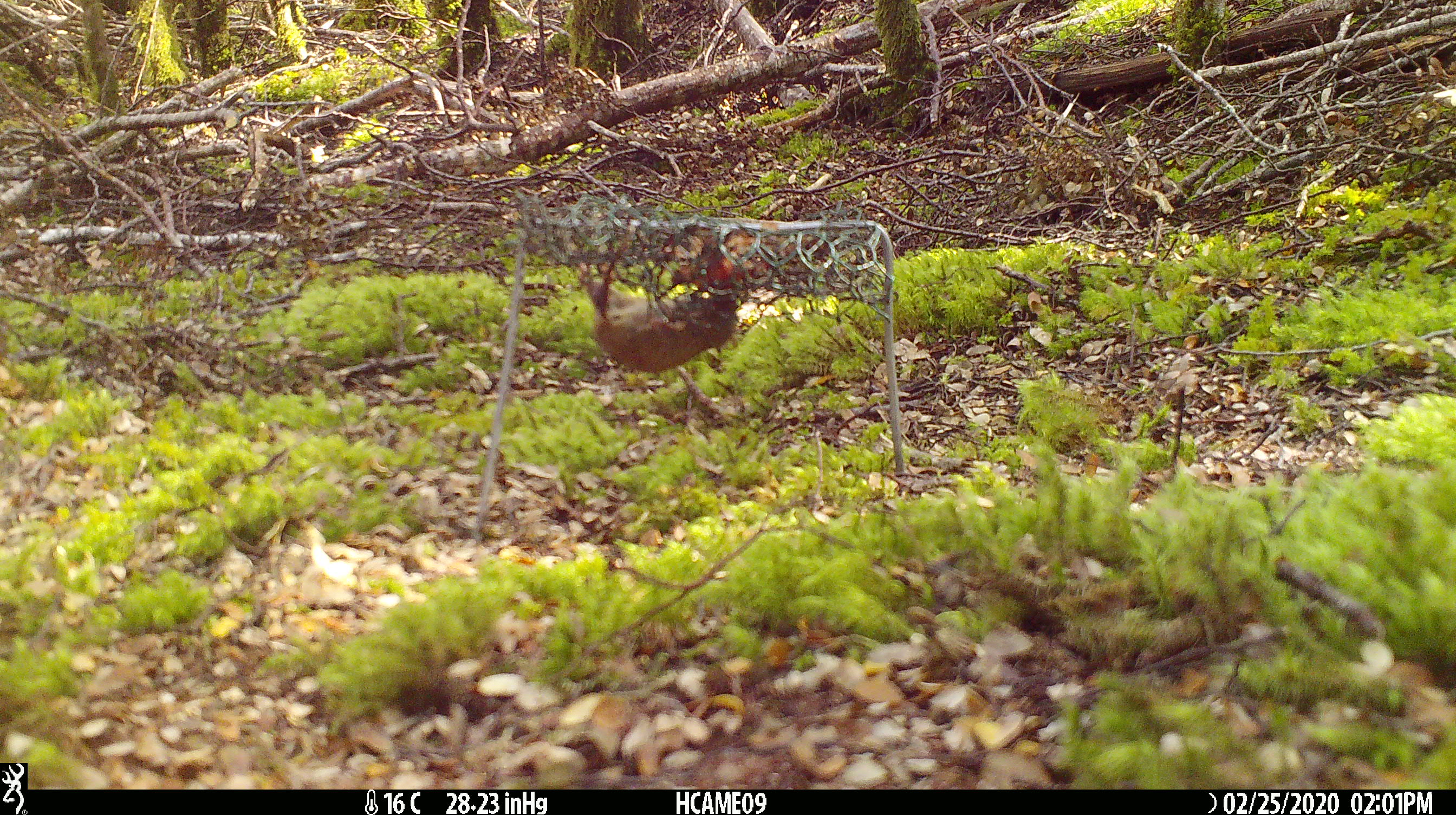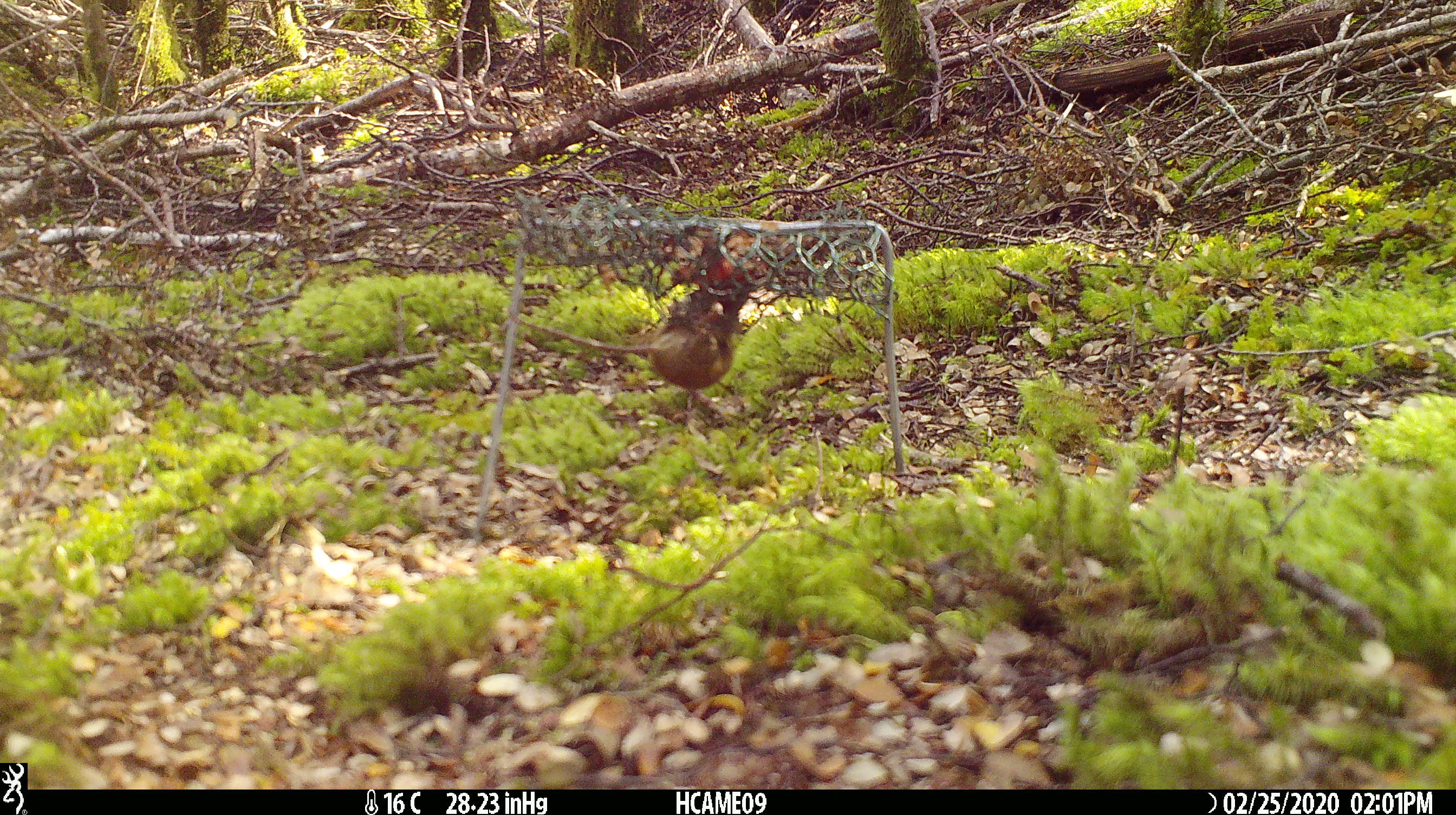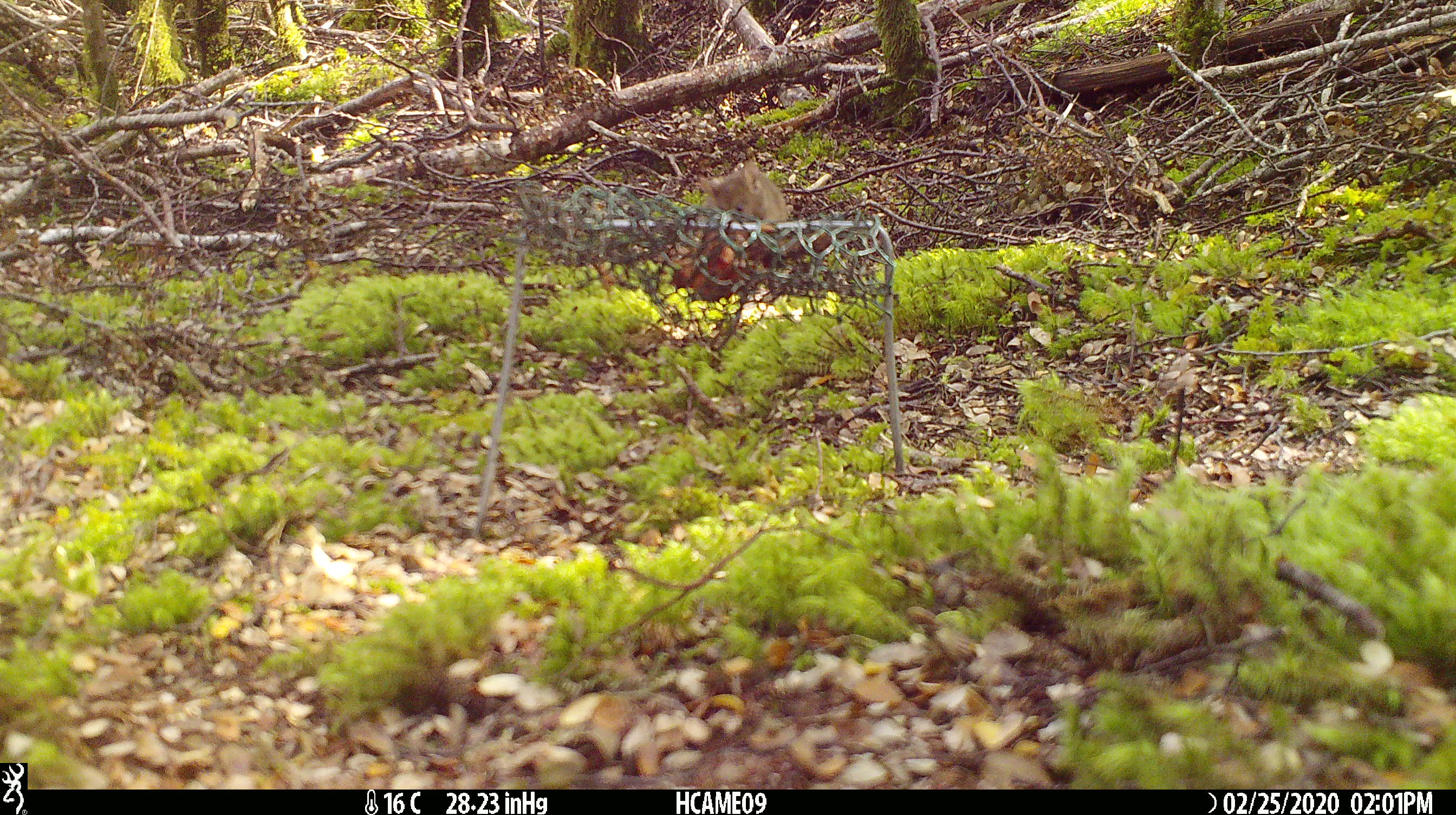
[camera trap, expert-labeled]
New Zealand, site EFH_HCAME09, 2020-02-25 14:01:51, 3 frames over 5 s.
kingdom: Animalia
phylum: Chordata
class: Mammalia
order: Rodentia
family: Muridae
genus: Mus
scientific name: Mus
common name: mouse